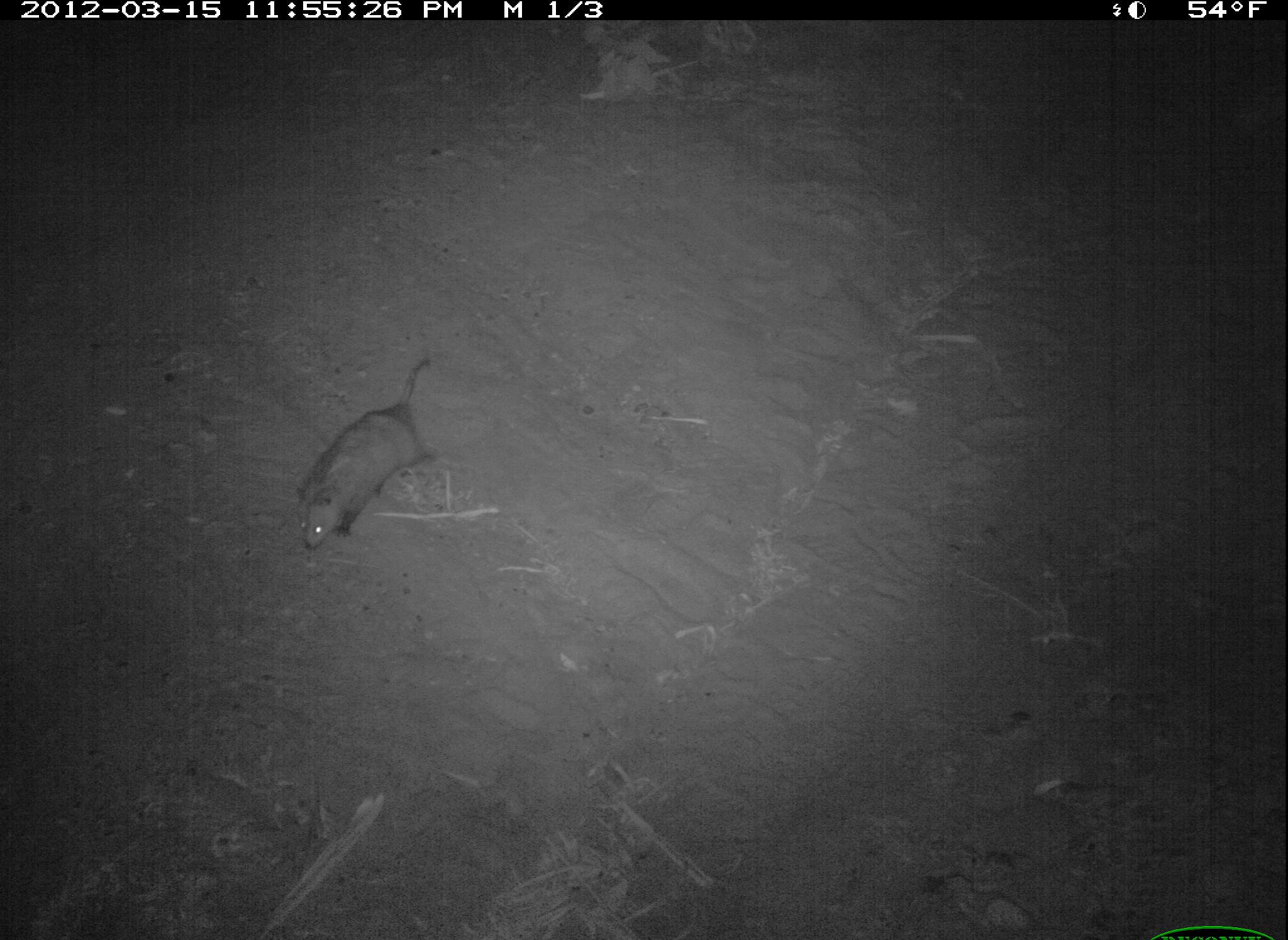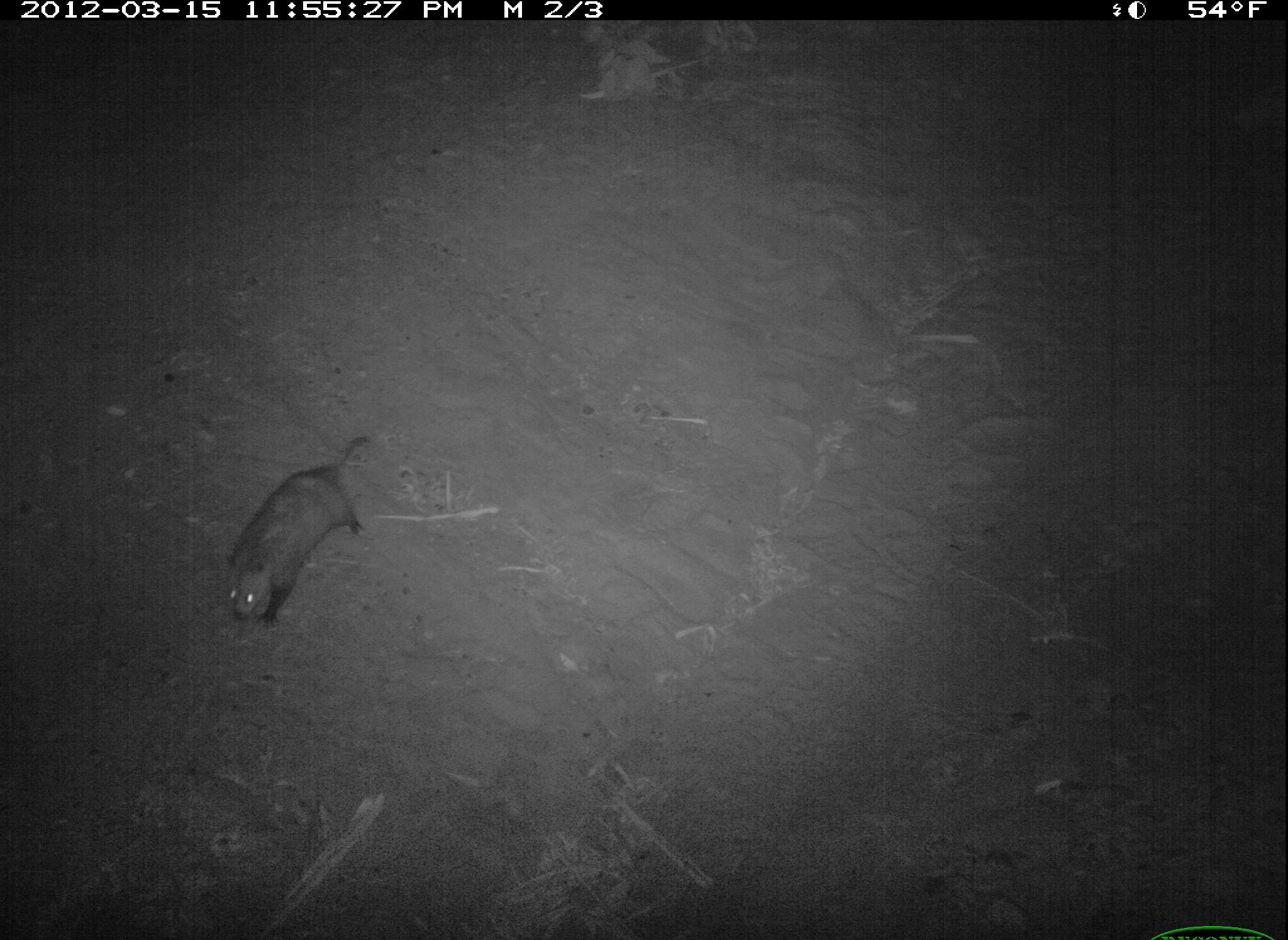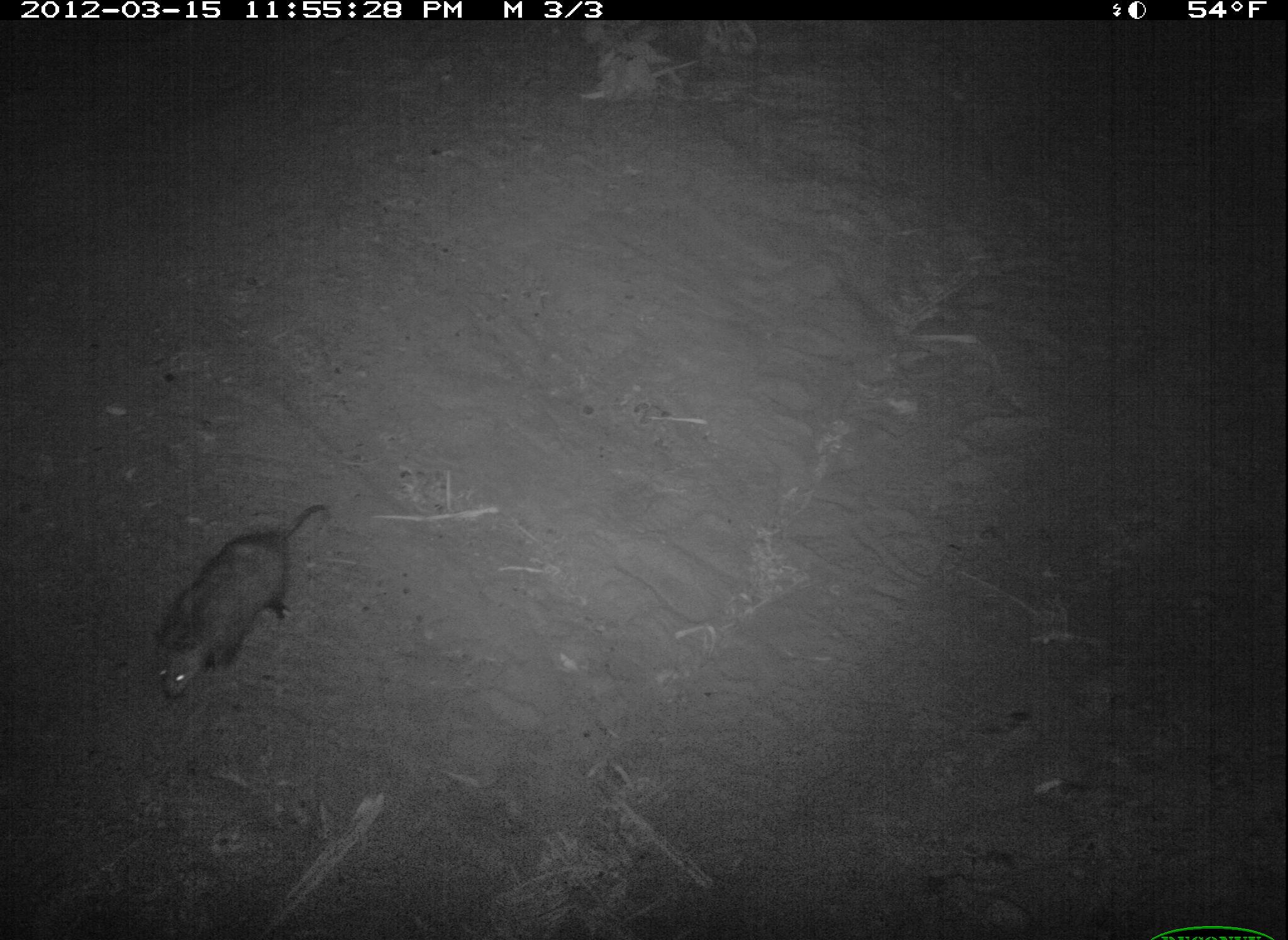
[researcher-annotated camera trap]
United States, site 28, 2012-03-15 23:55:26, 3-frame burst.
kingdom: Animalia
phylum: Chordata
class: Mammalia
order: Didelphimorphia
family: Didelphidae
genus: Didelphis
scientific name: Didelphis virginiana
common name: virginia opossum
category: opossum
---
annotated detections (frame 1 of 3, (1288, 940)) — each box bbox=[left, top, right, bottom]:
opossum: bbox=[272, 340, 462, 578]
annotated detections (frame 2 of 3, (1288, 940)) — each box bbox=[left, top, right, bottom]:
opossum: bbox=[214, 433, 396, 639]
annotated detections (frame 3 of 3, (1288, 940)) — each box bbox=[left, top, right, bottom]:
opossum: bbox=[127, 496, 365, 697]